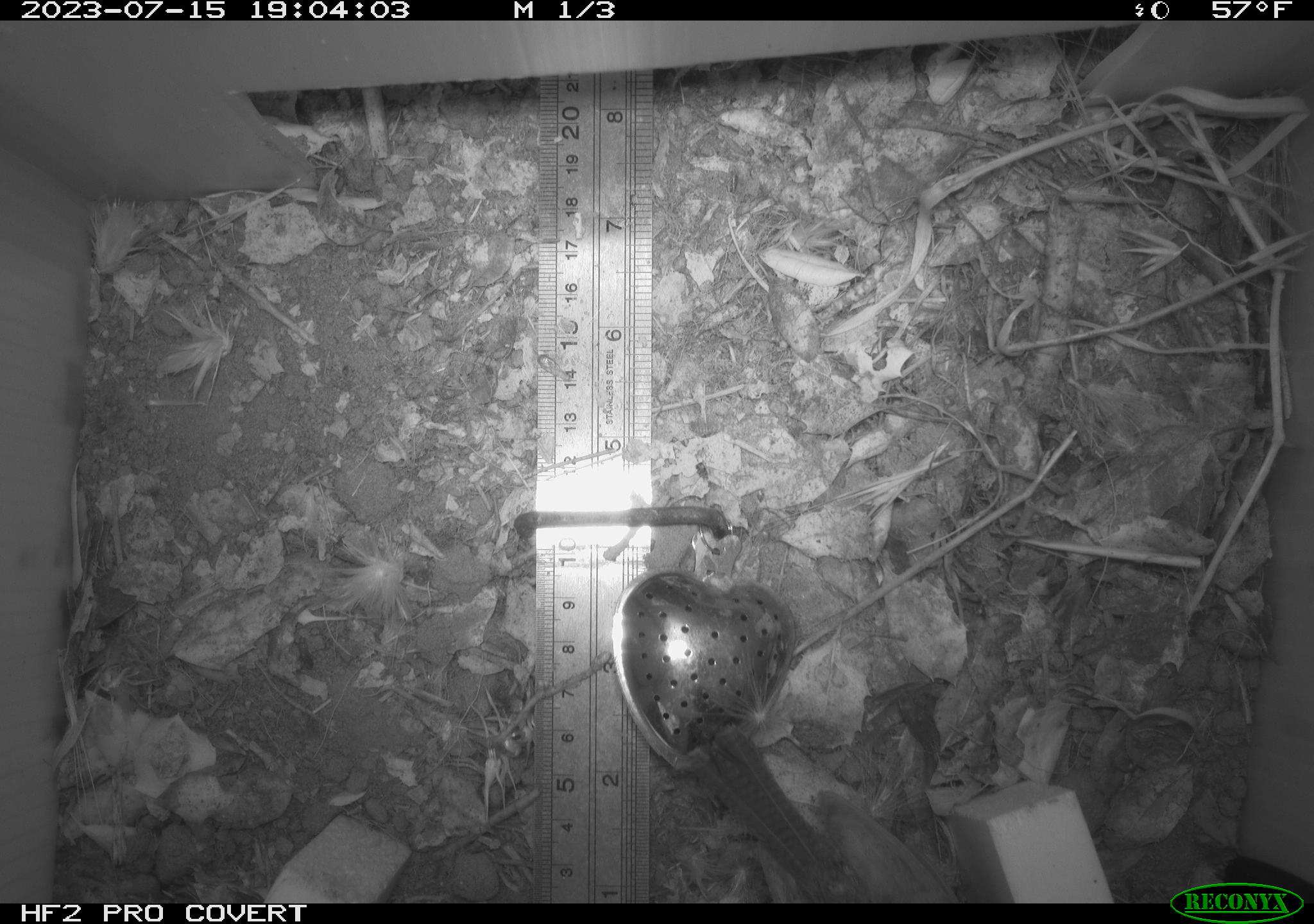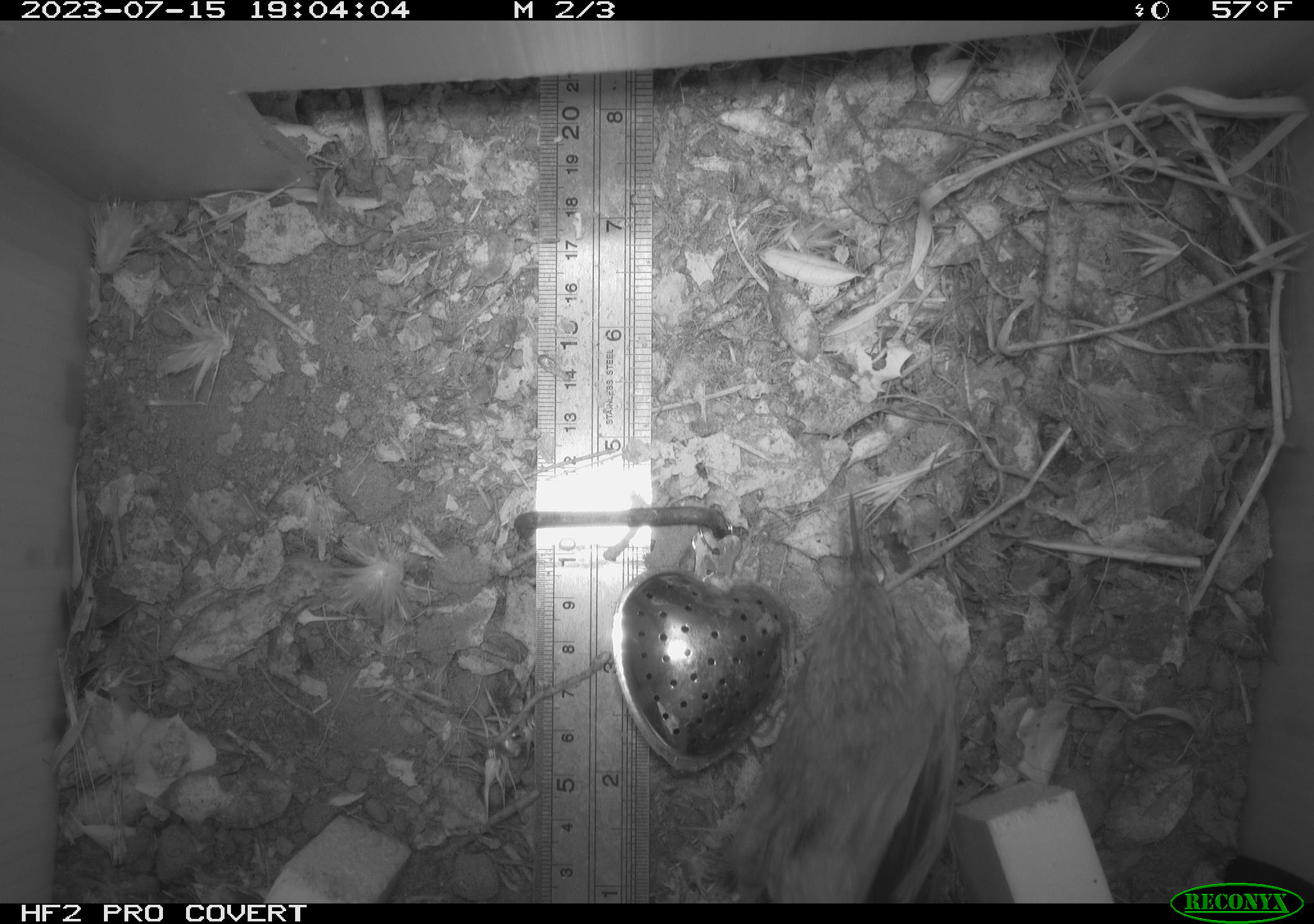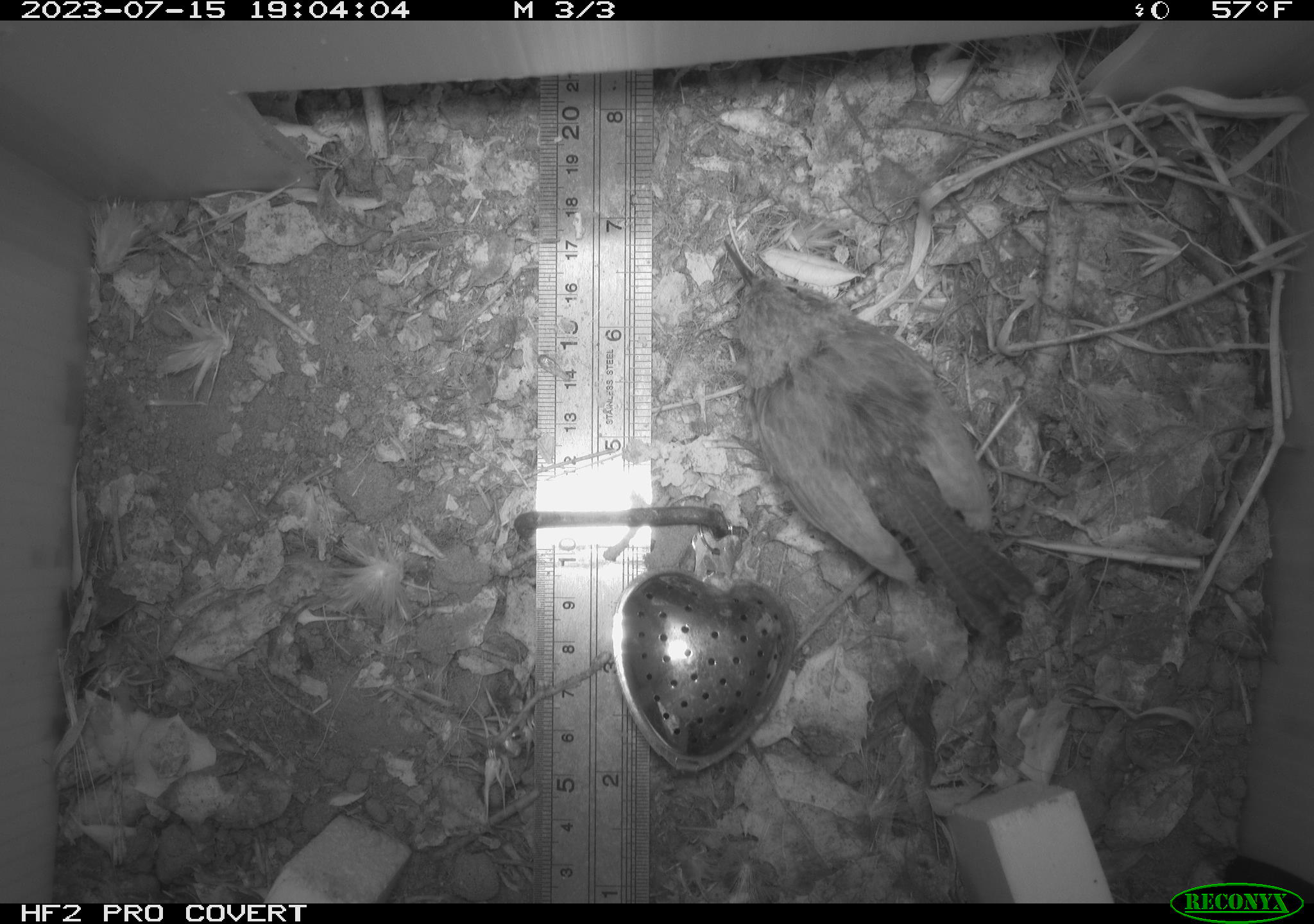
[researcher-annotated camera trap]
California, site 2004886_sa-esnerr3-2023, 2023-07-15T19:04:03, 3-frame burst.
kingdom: Animalia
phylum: Chordata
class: Aves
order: Passeriformes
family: Troglodytidae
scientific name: Troglodytidae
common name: wren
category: troglodytidae family